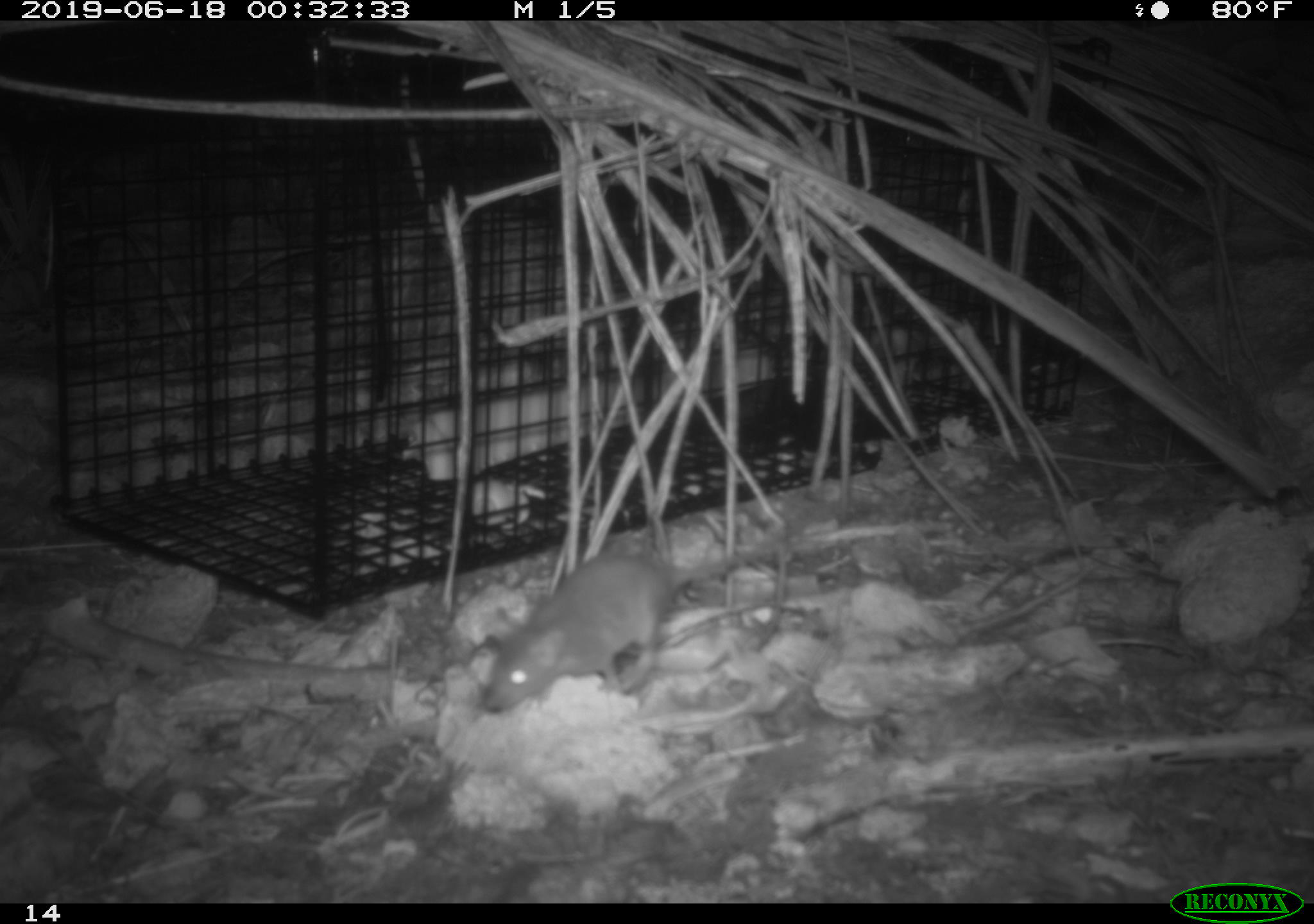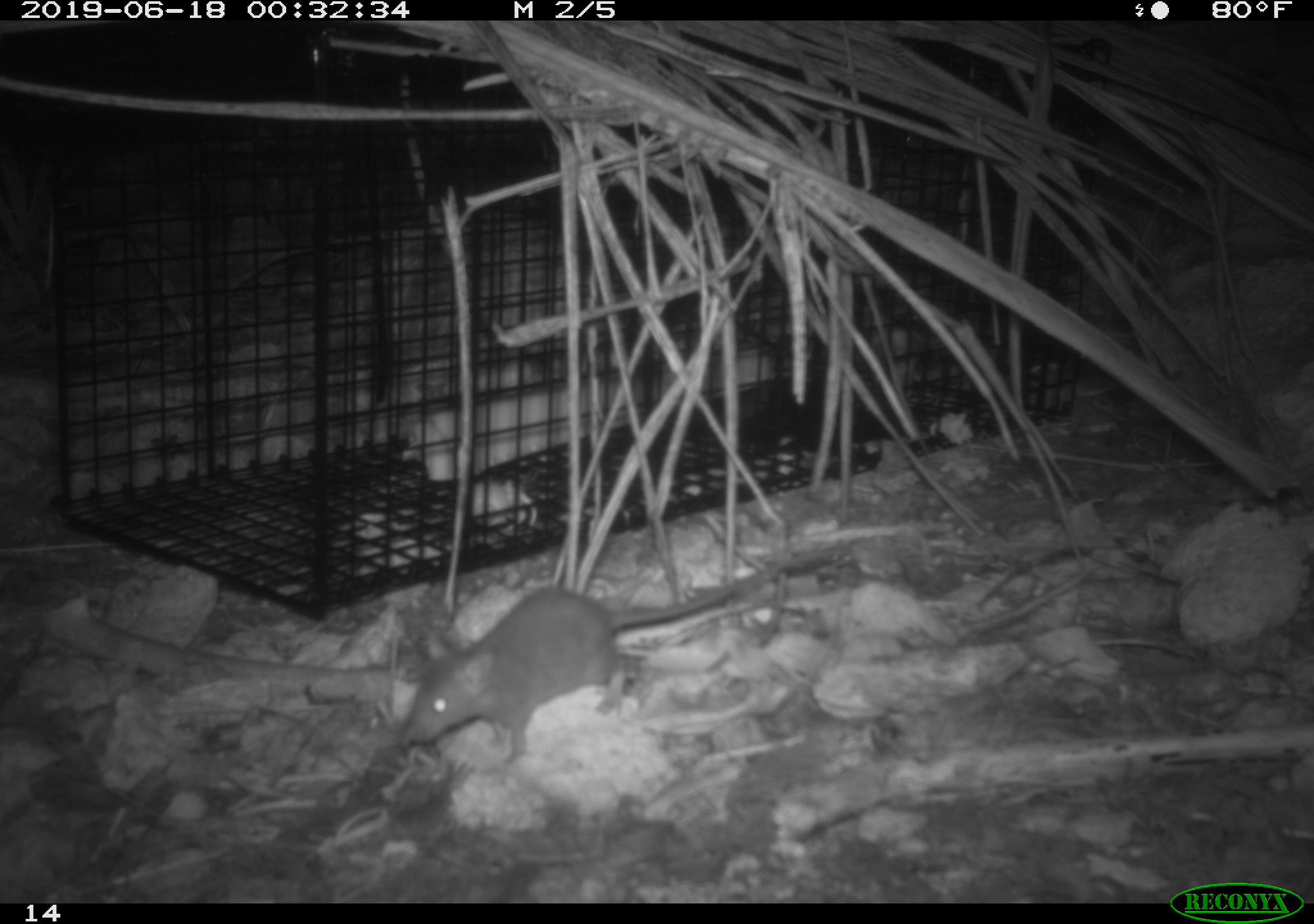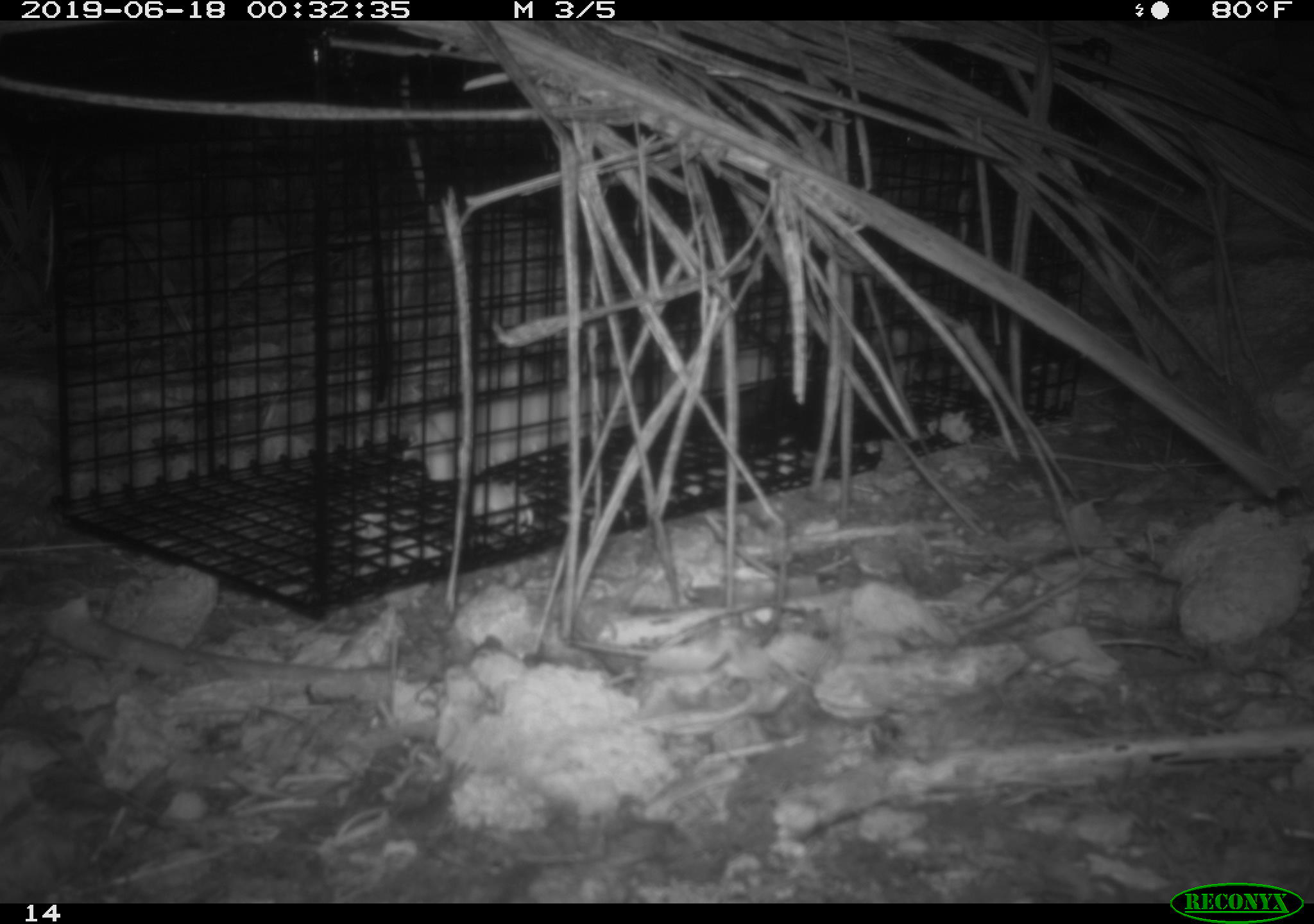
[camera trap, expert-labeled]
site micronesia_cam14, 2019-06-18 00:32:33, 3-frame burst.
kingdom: Animalia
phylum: Chordata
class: Mammalia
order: Rodentia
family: Muridae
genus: Rattus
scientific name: Rattus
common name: rat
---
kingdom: Animalia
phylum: Arthropoda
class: Malacostraca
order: Decapoda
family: Calcinidae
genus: Calcinus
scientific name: Calcinus tubularis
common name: hermit crab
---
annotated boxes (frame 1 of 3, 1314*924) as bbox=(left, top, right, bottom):
rat: bbox=(475, 507, 818, 714)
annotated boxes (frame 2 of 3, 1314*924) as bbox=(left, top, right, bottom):
rat: bbox=(387, 563, 795, 764)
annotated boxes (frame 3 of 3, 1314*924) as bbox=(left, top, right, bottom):
hermit crab: bbox=(461, 472, 541, 529)